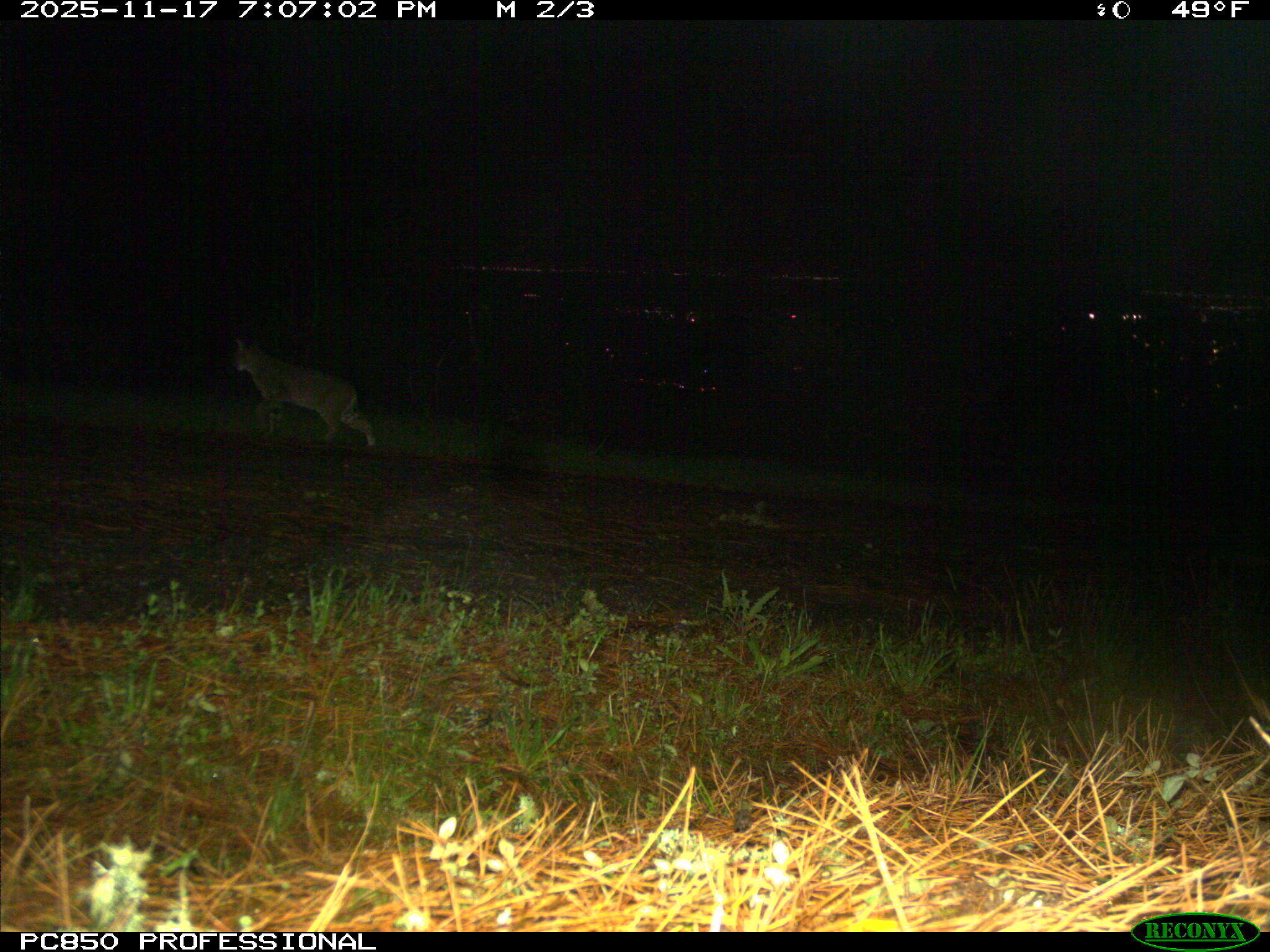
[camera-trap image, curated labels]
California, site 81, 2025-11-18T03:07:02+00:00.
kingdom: Animalia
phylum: Chordata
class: Mammalia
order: Carnivora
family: Felidae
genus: Lynx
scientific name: Lynx rufus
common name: bobcat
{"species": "bobcat (Lynx rufus)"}